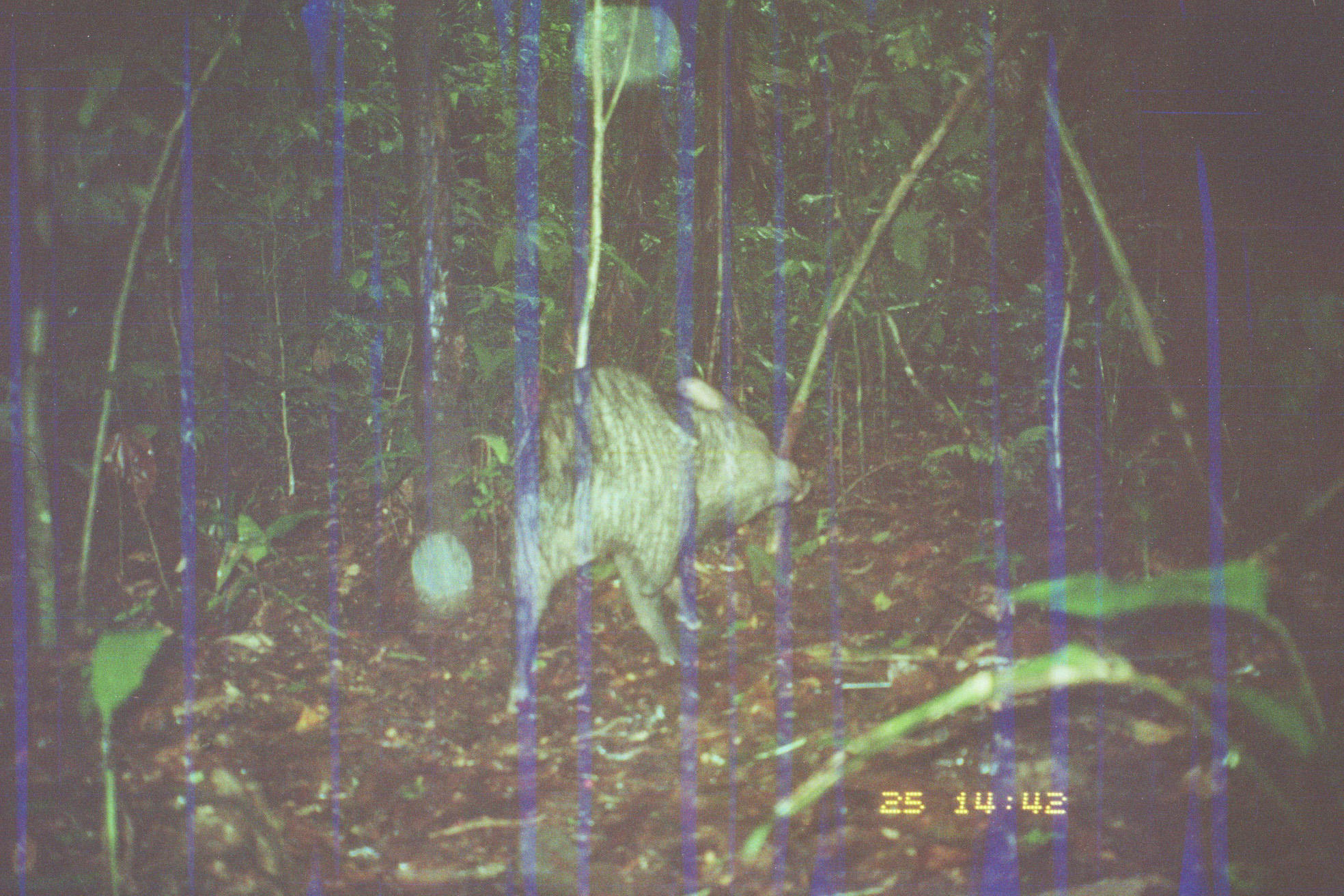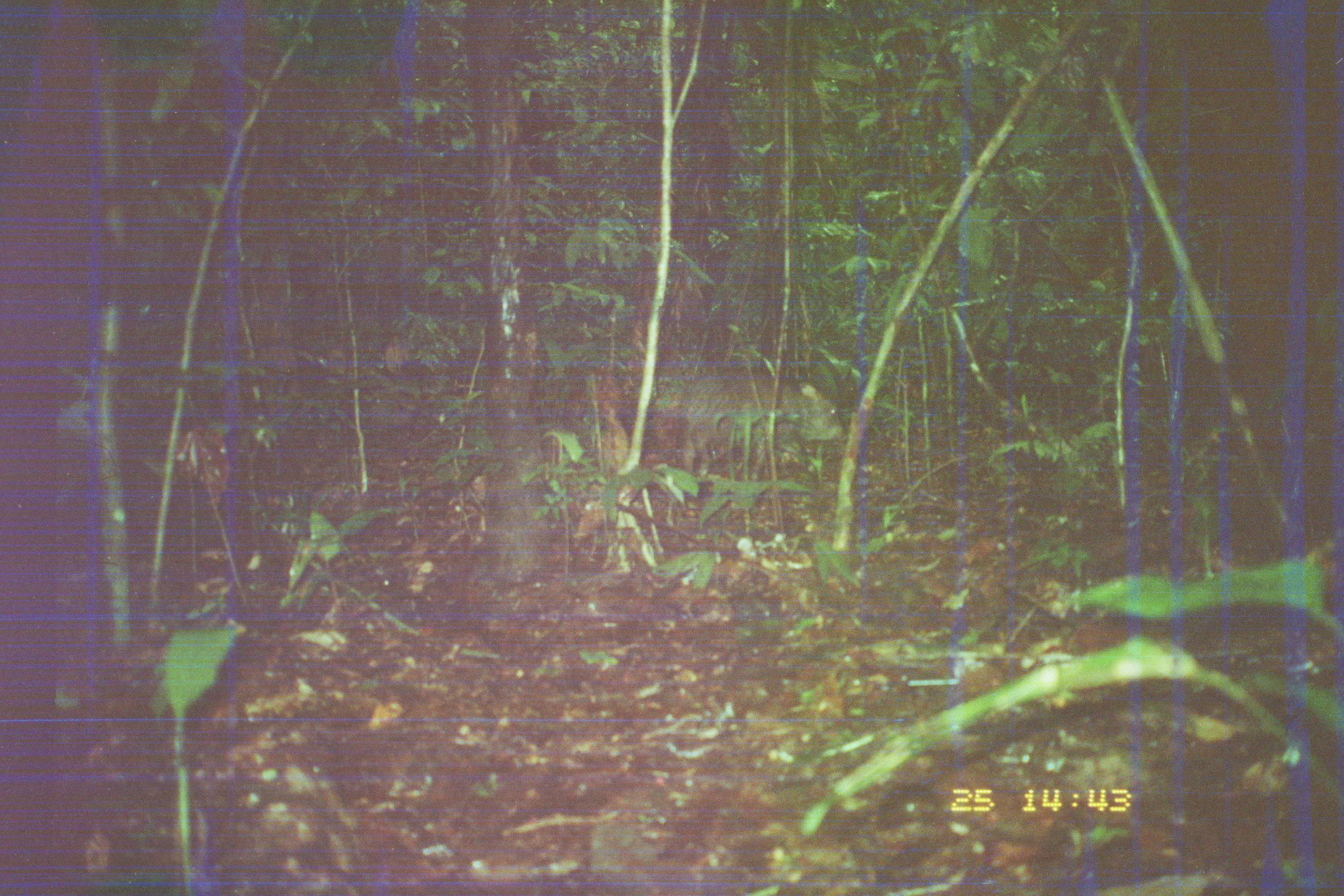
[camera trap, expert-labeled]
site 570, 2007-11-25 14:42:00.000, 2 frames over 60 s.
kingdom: Animalia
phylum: Chordata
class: Mammalia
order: Artiodactyla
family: Tayassuidae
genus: Pecari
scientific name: Pecari tajacu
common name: collared peccary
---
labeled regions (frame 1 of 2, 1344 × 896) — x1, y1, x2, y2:
pecari tajacu: 506, 360, 812, 715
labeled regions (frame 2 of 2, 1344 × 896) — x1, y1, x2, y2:
pecari tajacu: 674, 365, 848, 476